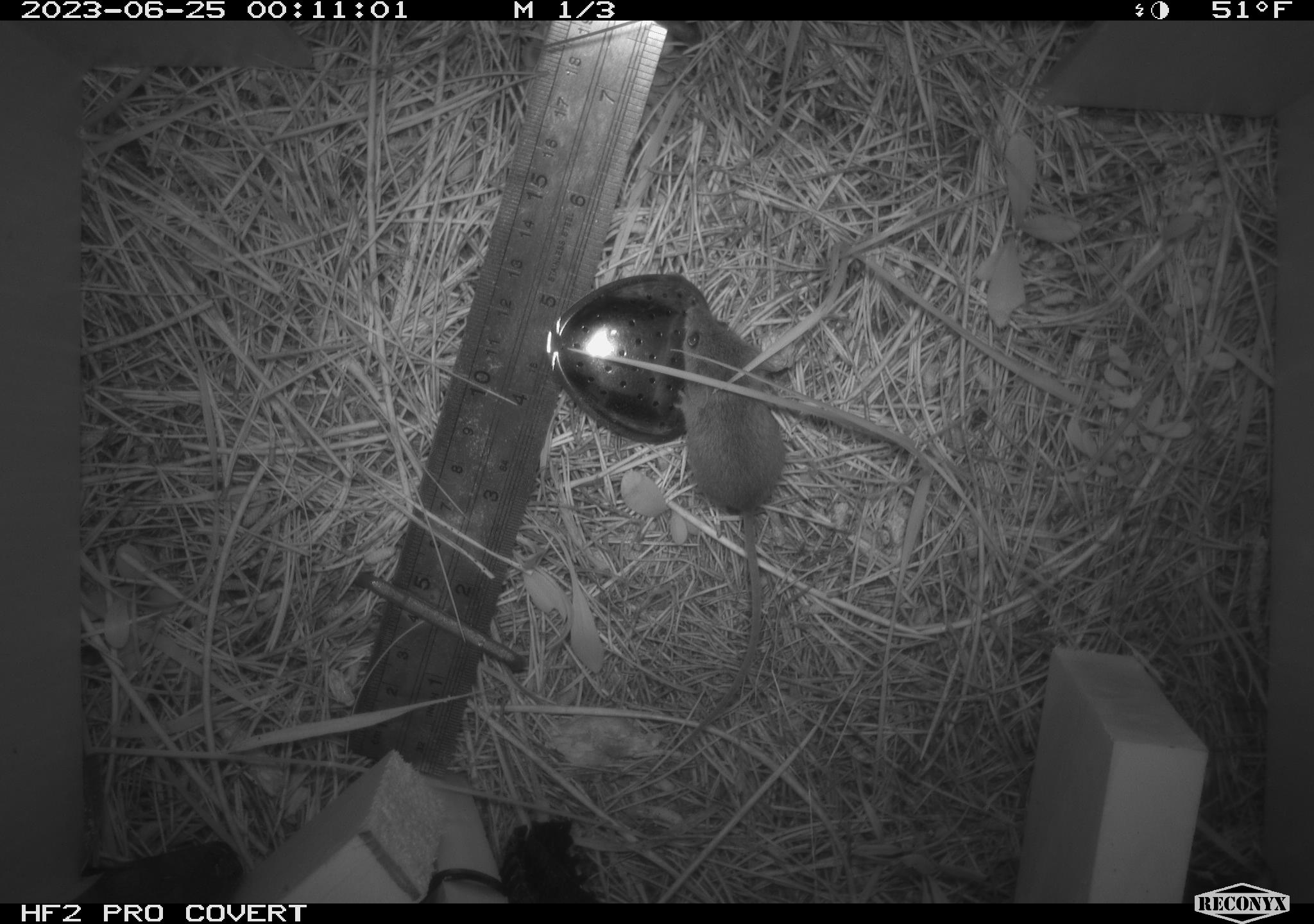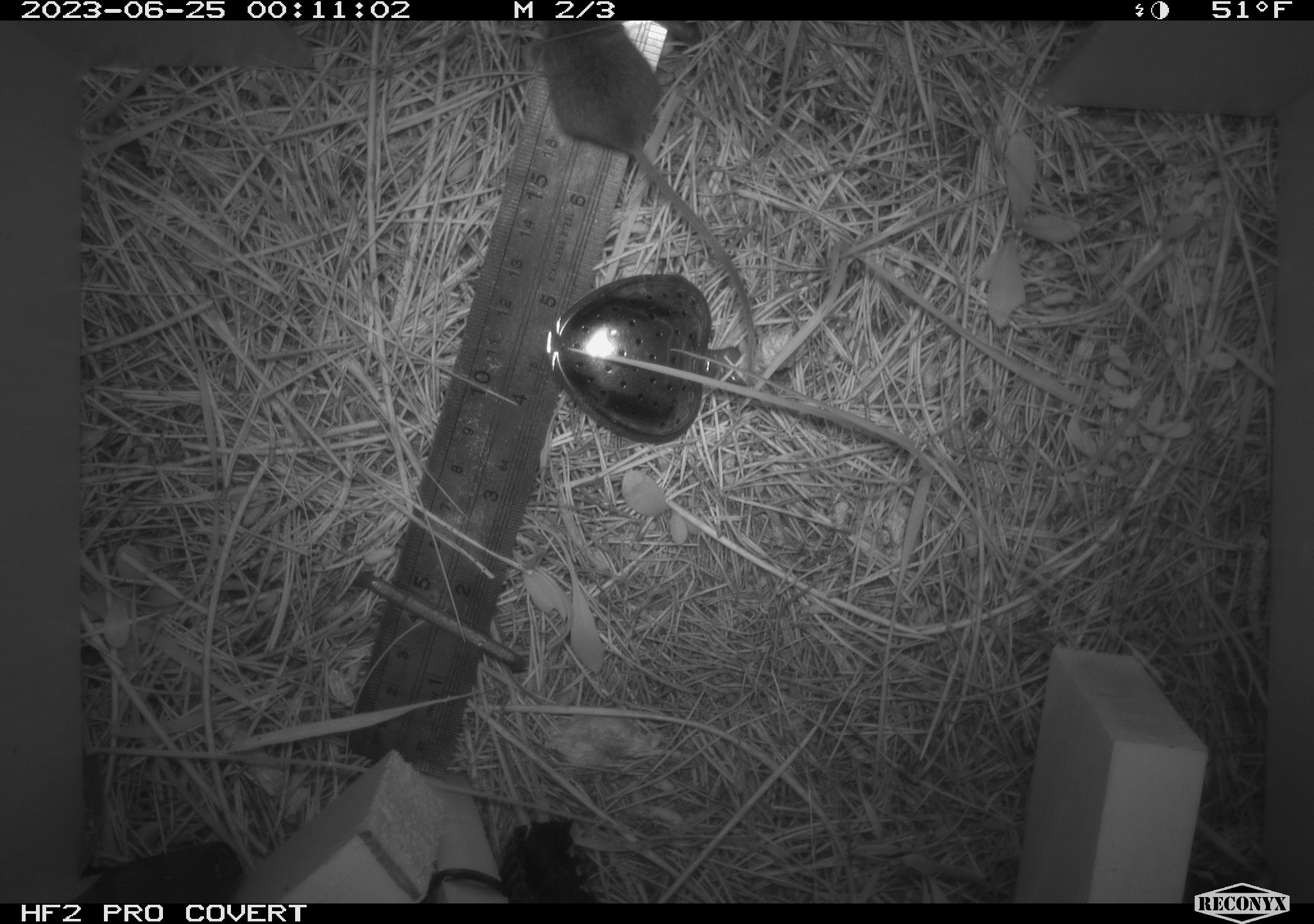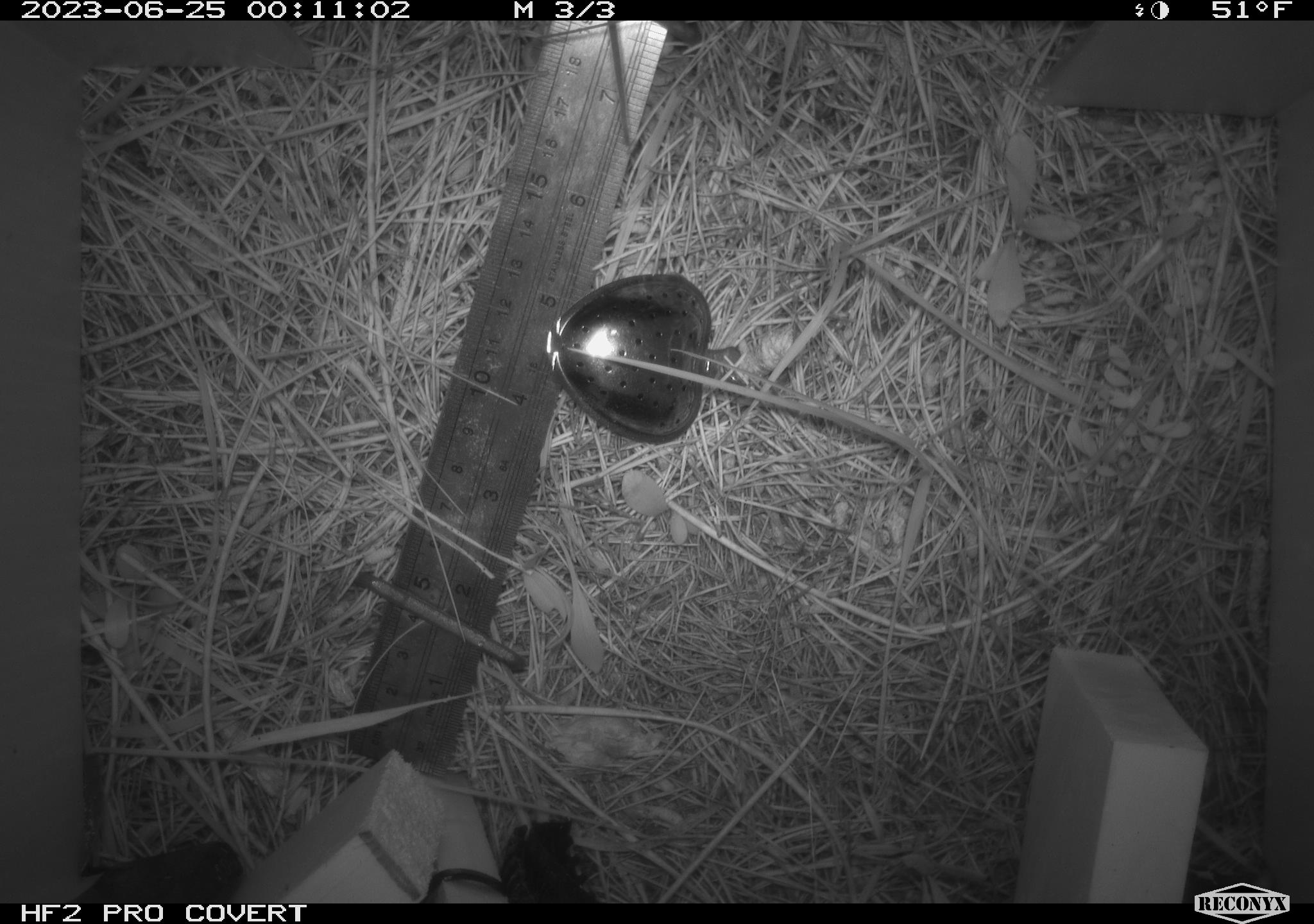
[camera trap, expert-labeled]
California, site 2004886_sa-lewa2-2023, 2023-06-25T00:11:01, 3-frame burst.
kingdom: Animalia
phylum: Chordata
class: Mammalia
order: Rodentia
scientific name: Rodentia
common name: rodent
Rodent (Rodentia).